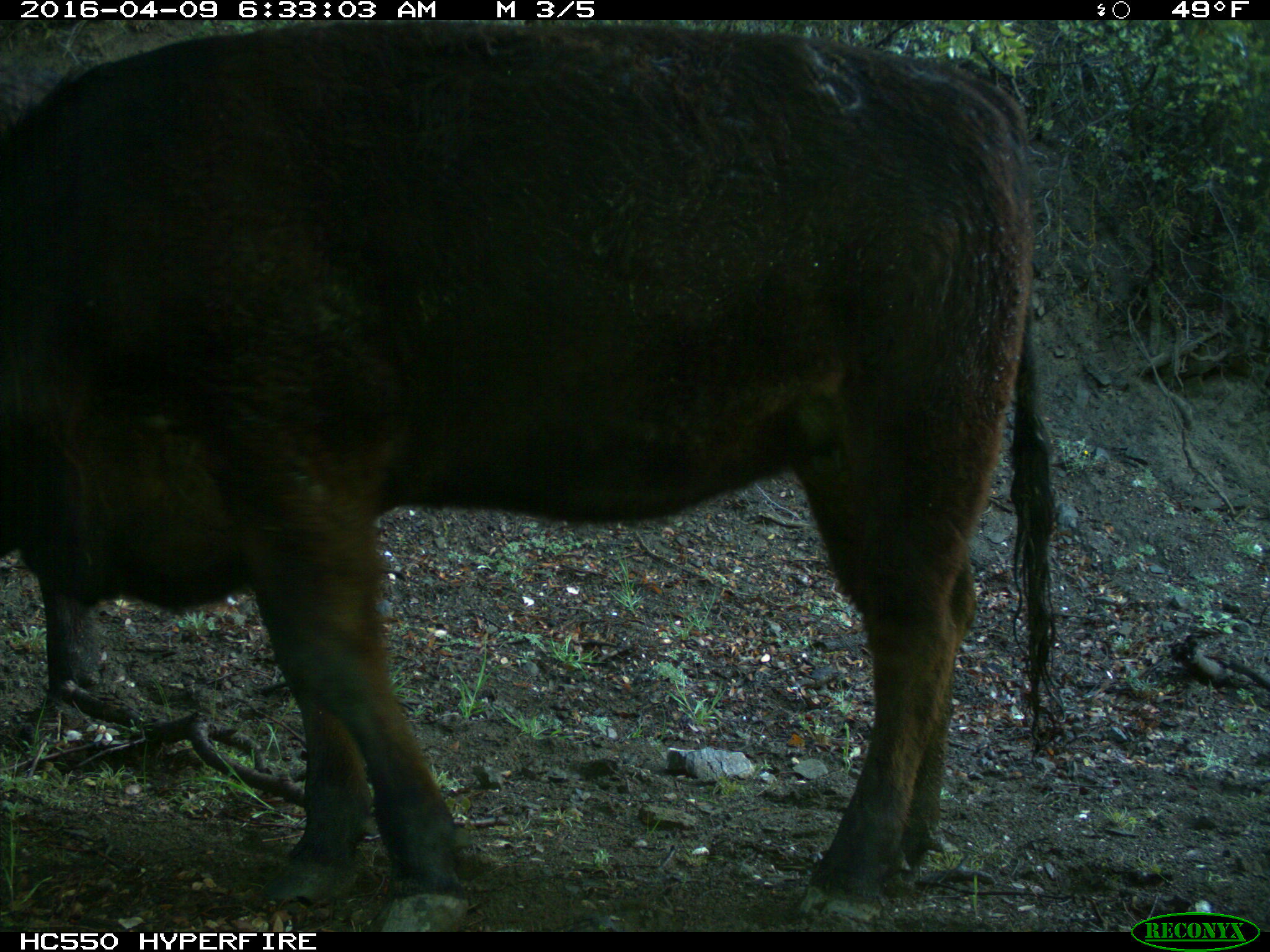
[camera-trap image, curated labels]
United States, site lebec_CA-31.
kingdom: Animalia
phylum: Chordata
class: Mammalia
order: Artiodactyla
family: Bovidae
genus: Bos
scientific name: Bos taurus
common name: domestic cow